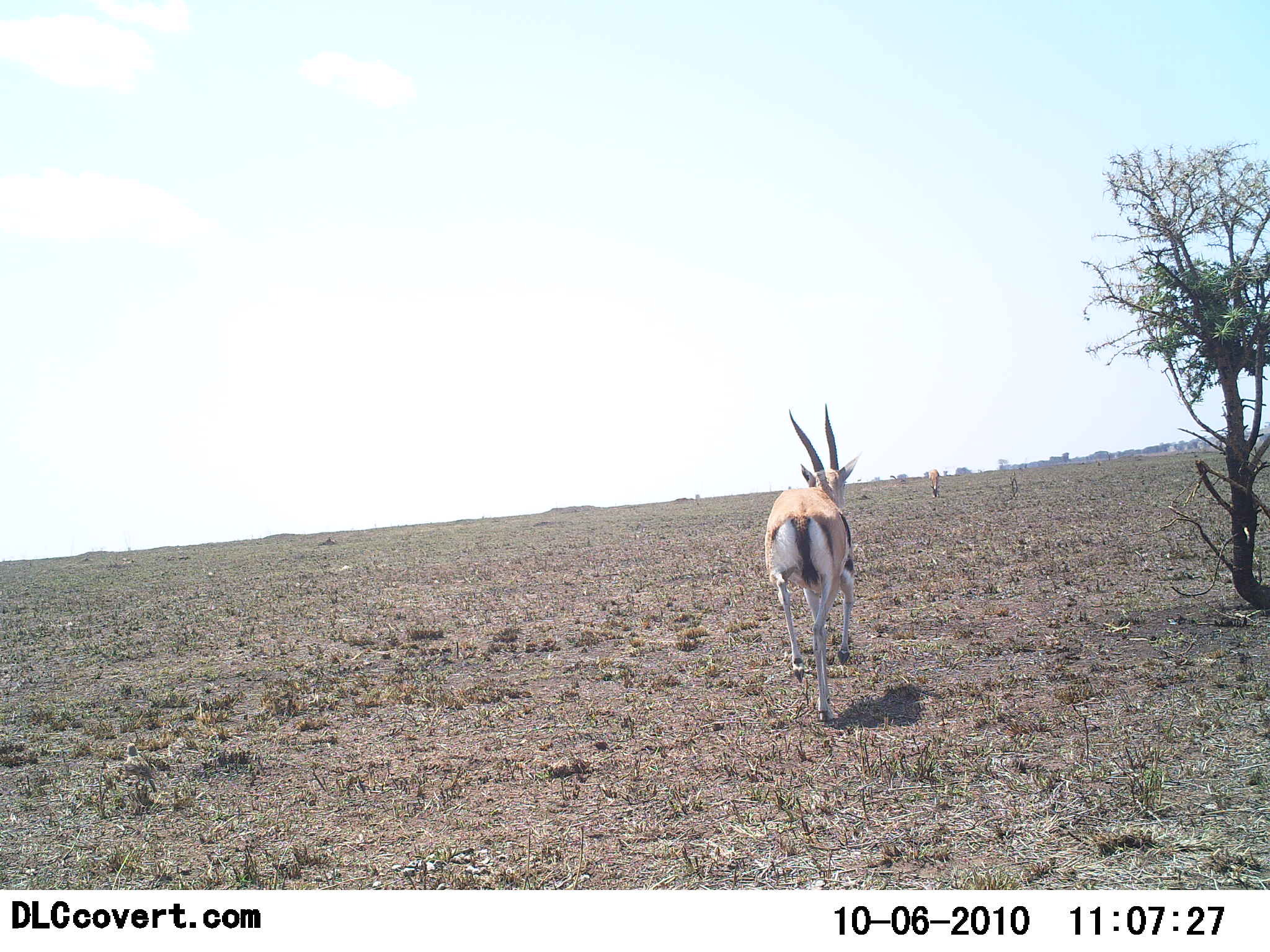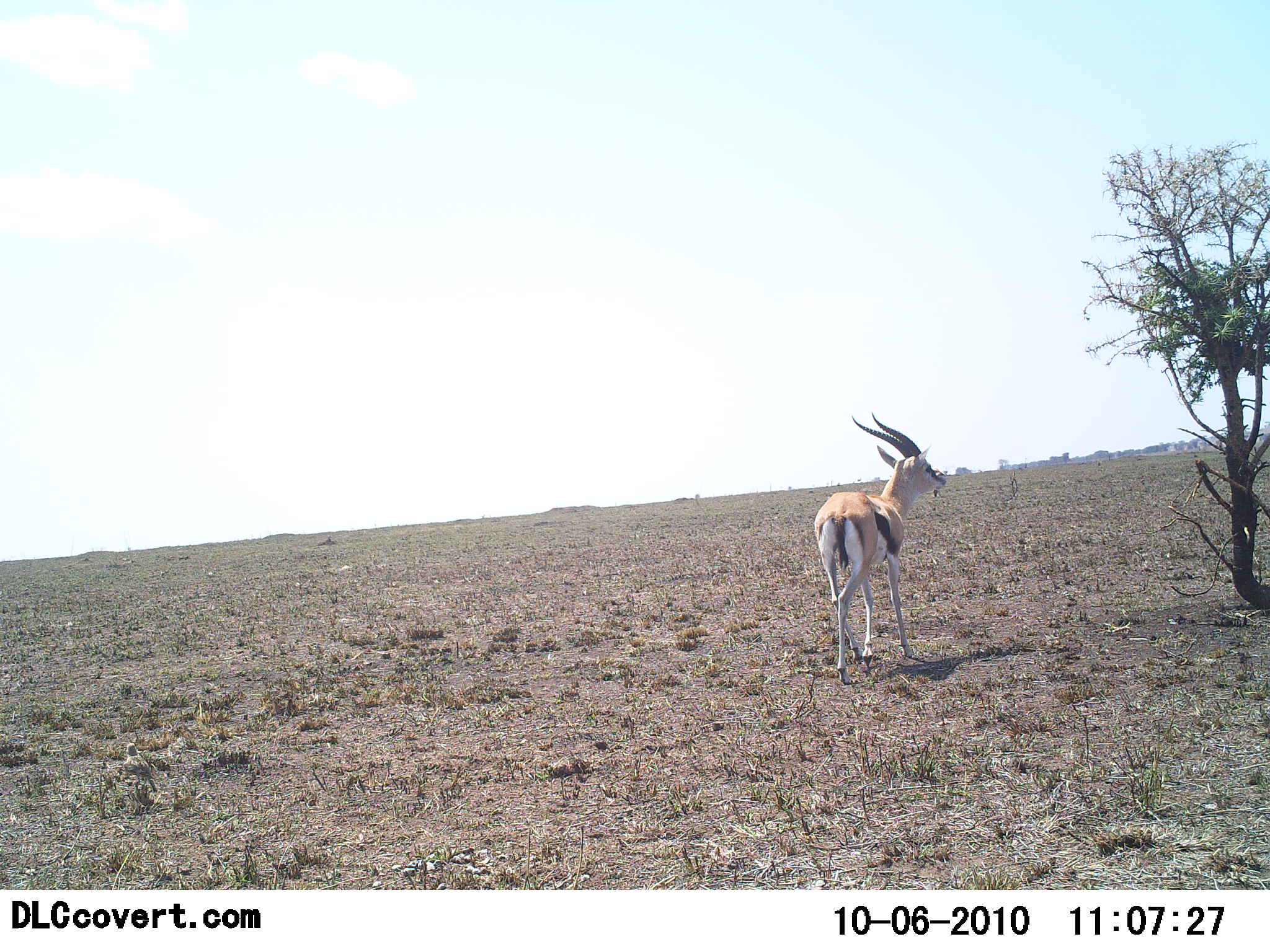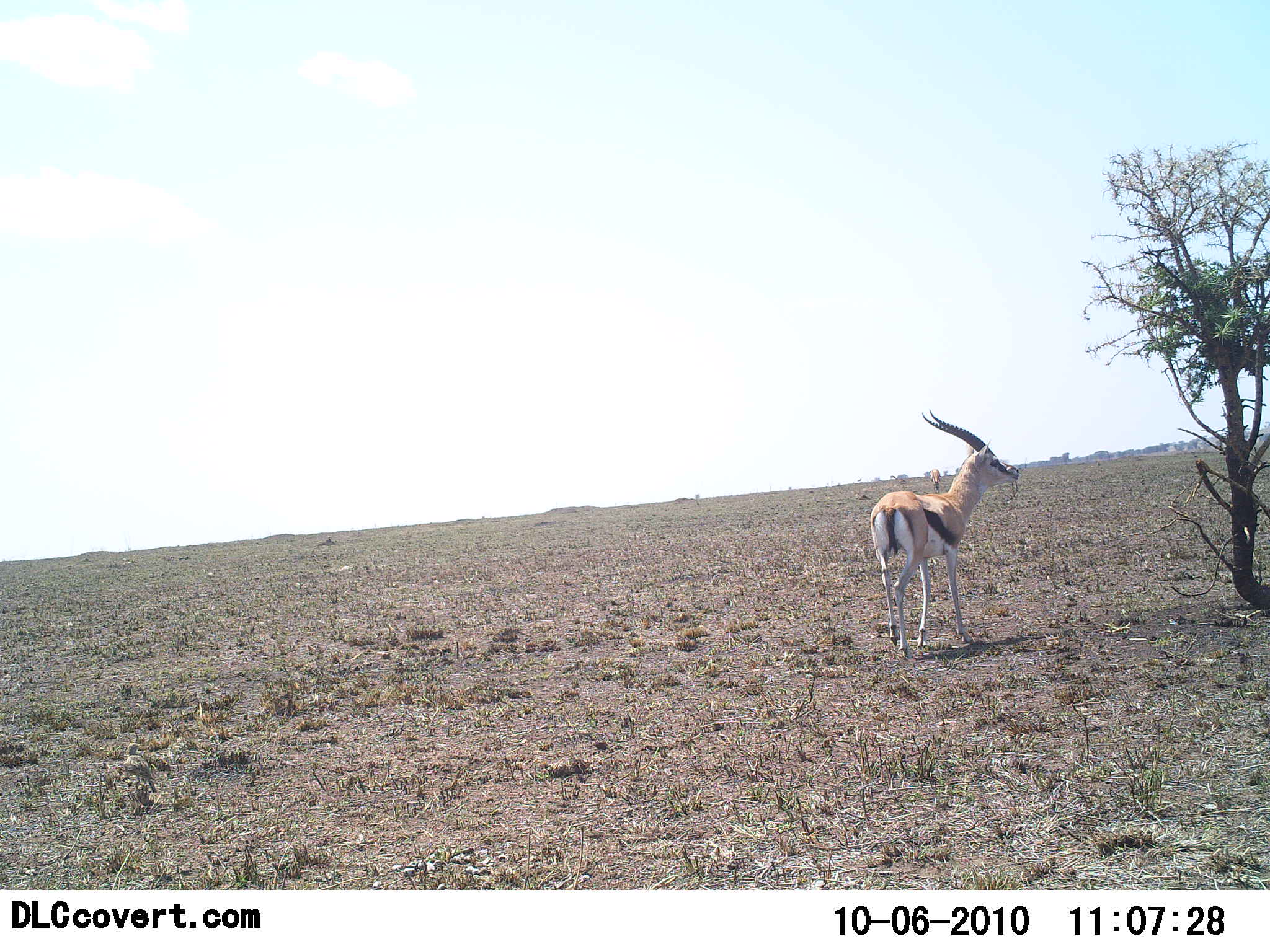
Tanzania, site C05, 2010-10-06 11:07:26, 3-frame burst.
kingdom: Animalia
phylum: Chordata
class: Mammalia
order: Artiodactyla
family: Bovidae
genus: Eudorcas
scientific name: Eudorcas thomsonii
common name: thomson's gazelle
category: gazellethomsons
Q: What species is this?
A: Gazellethomsons (thomson's gazelle) (Eudorcas thomsonii).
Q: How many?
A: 1.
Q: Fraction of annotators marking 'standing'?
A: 11%.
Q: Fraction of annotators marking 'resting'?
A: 0%.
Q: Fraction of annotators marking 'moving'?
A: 89%.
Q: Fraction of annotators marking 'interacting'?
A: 0%.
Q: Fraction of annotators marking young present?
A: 0%.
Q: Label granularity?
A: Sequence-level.